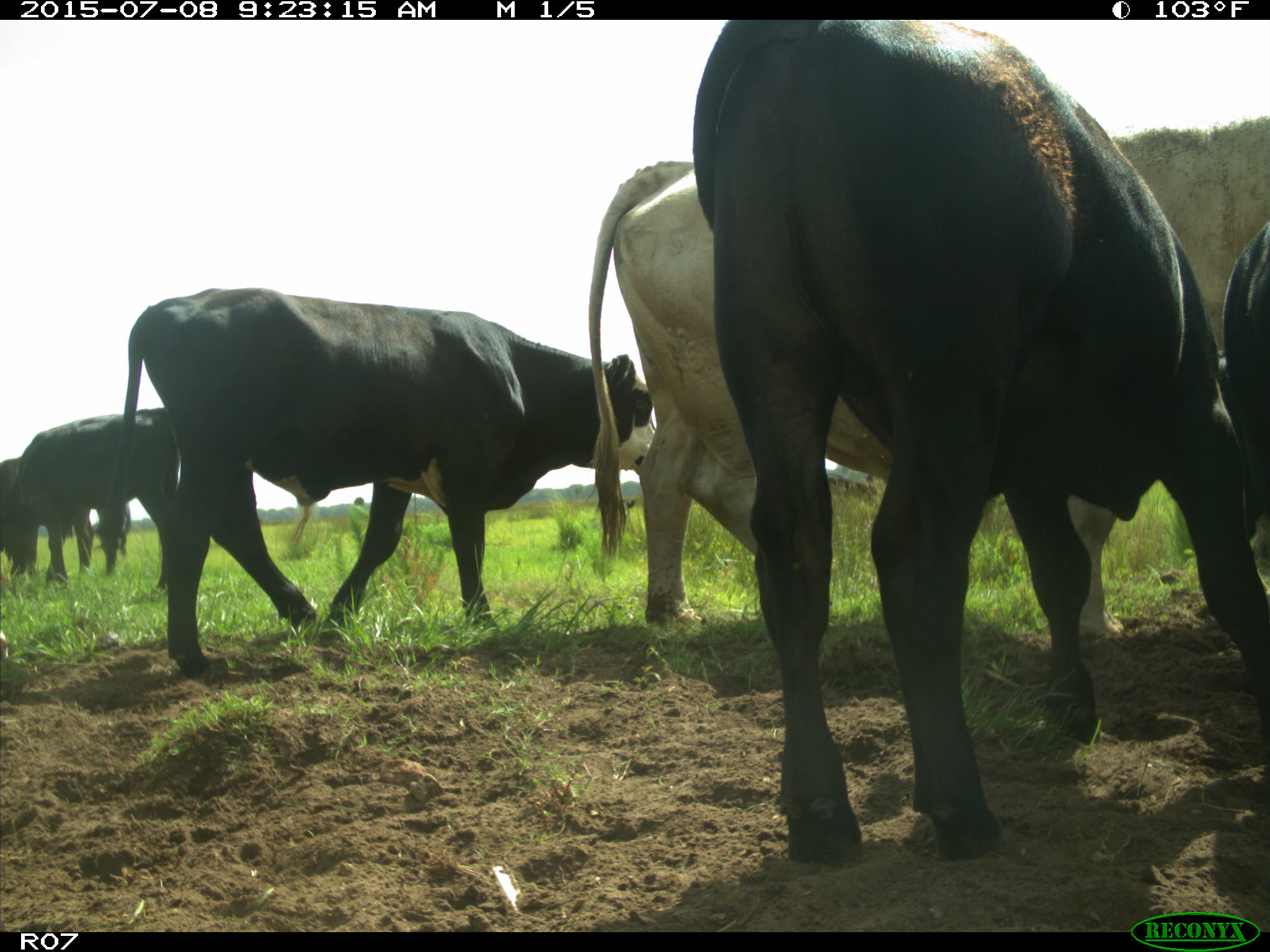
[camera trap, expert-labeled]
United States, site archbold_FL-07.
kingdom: Animalia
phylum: Chordata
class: Mammalia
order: Artiodactyla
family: Bovidae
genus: Bos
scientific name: Bos taurus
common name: domestic cow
Bos taurus (domestic cow).